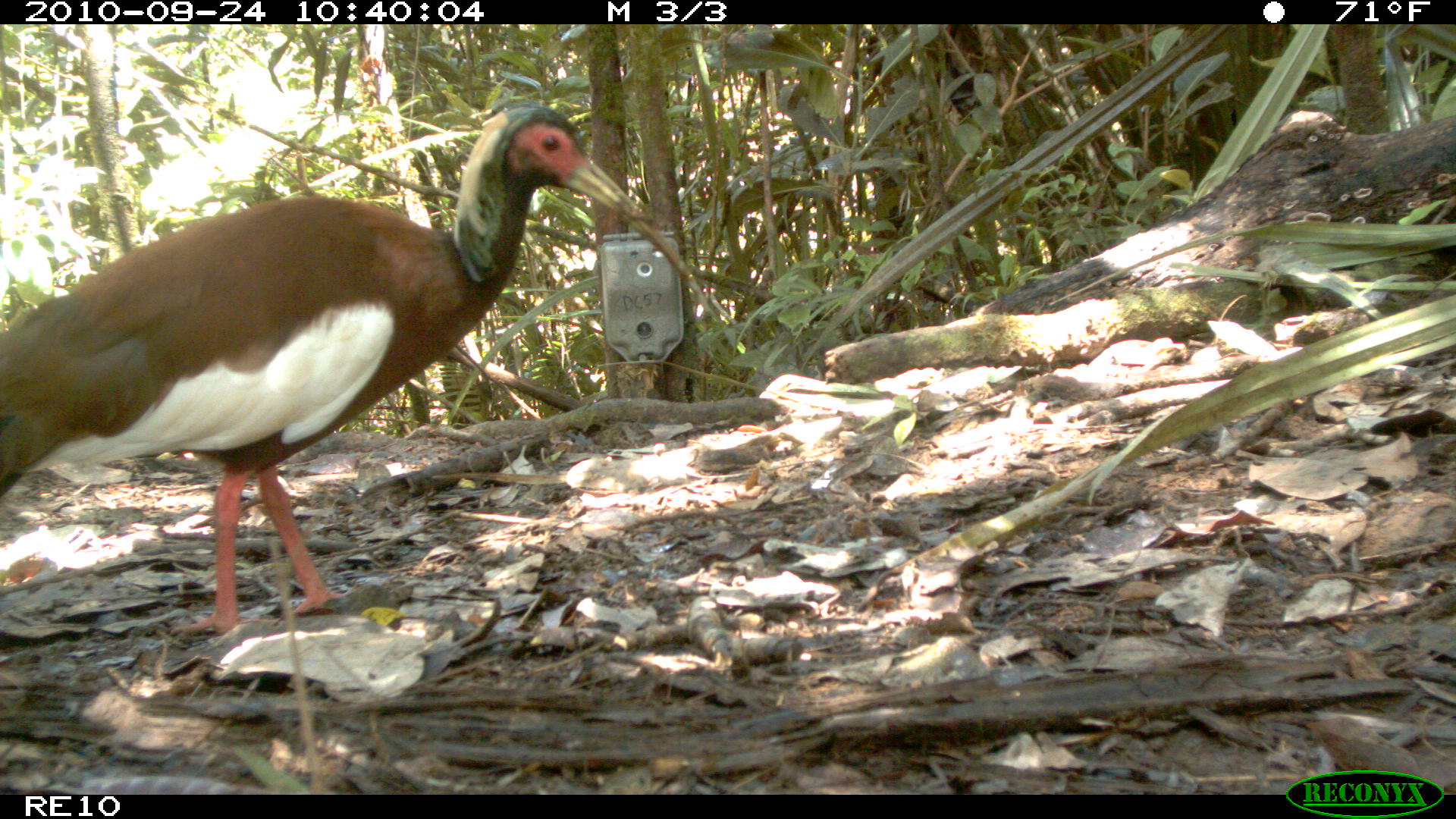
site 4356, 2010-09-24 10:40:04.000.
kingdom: Animalia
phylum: Chordata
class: Aves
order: Pelecaniformes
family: Threskiornithidae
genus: Lophotibis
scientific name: Lophotibis cristata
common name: madagascar ibis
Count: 1.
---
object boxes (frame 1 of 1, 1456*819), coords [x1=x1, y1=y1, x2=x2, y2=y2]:
lophotibis cristata: [x1=0, y1=97, x2=694, y2=638]